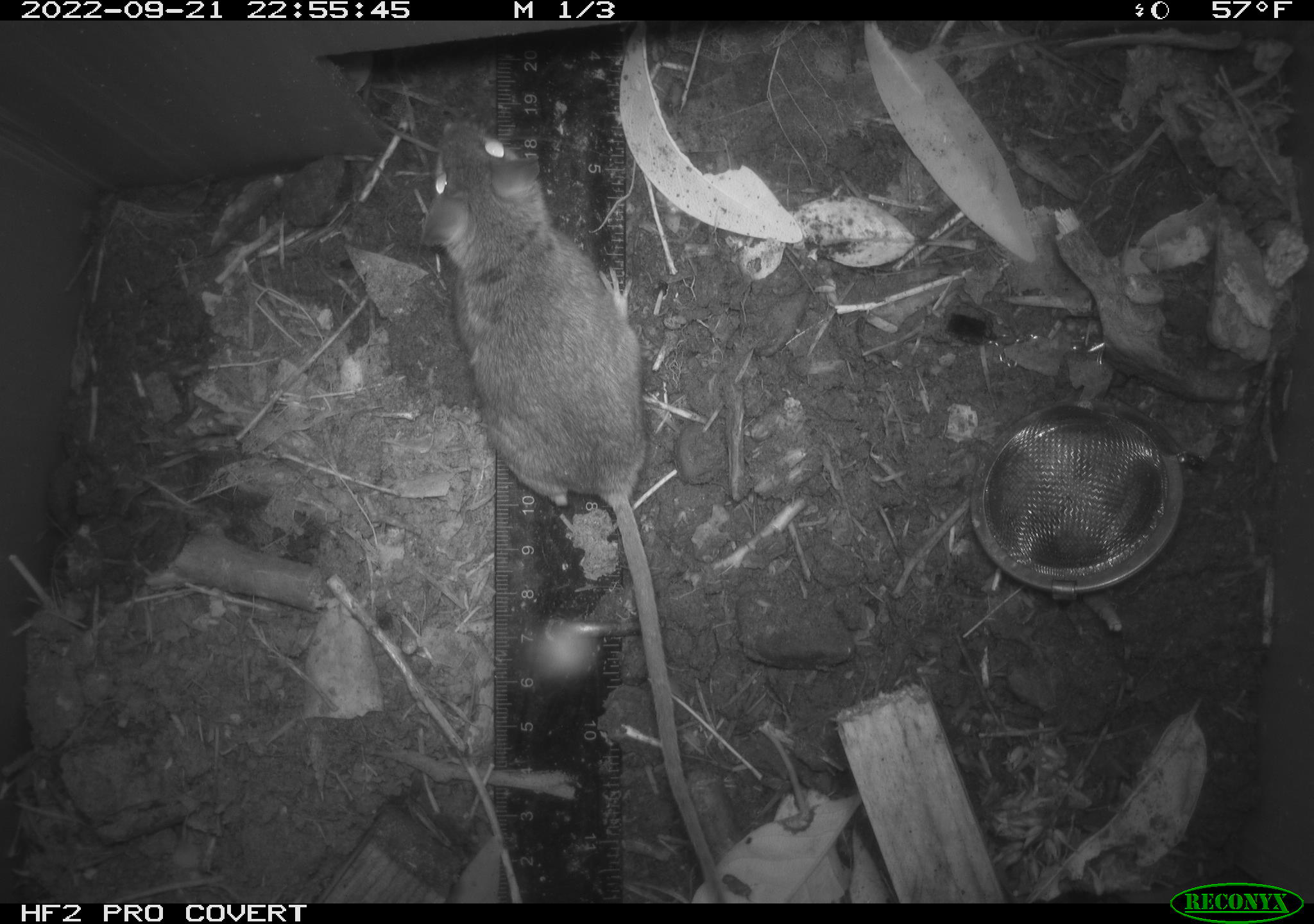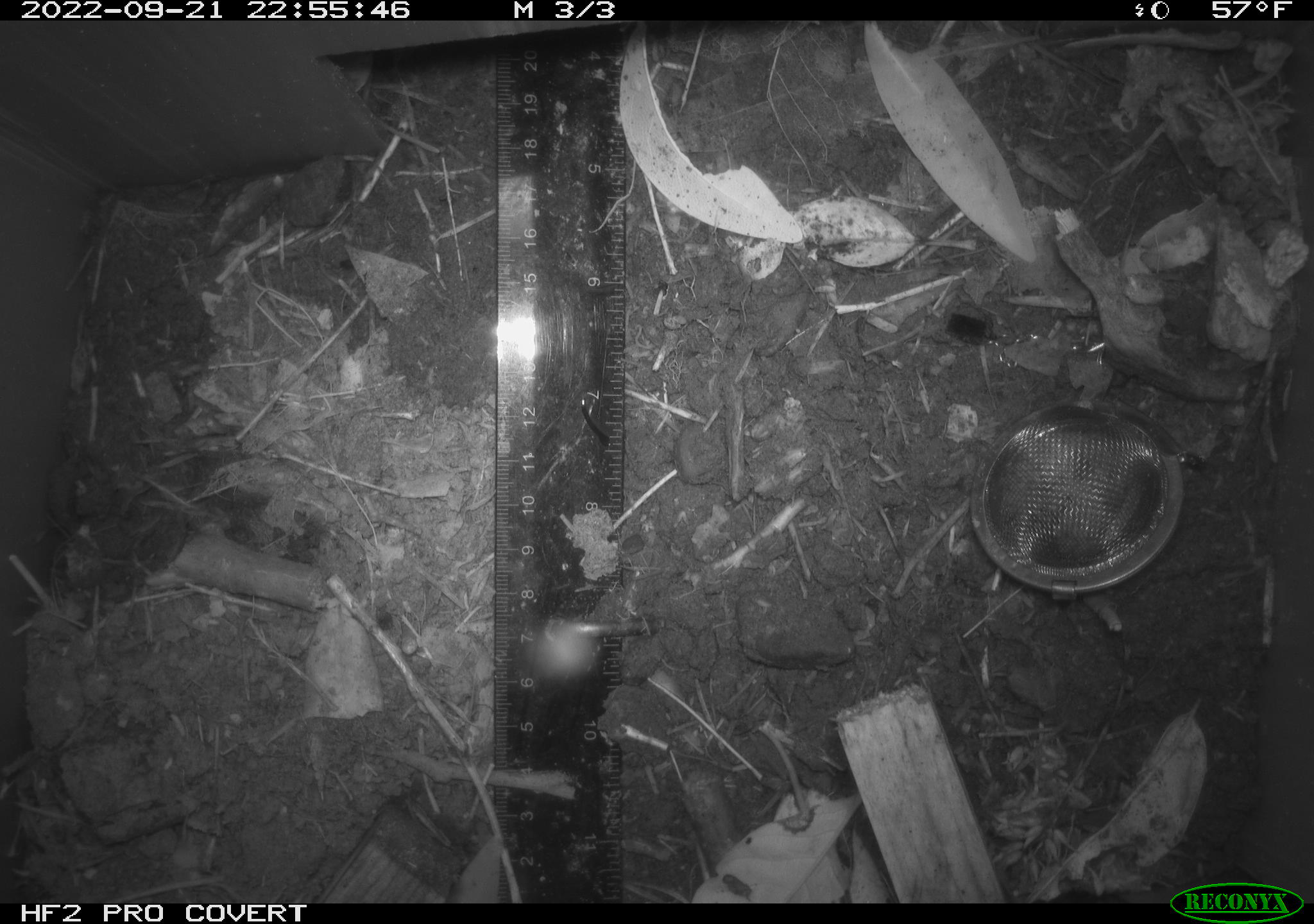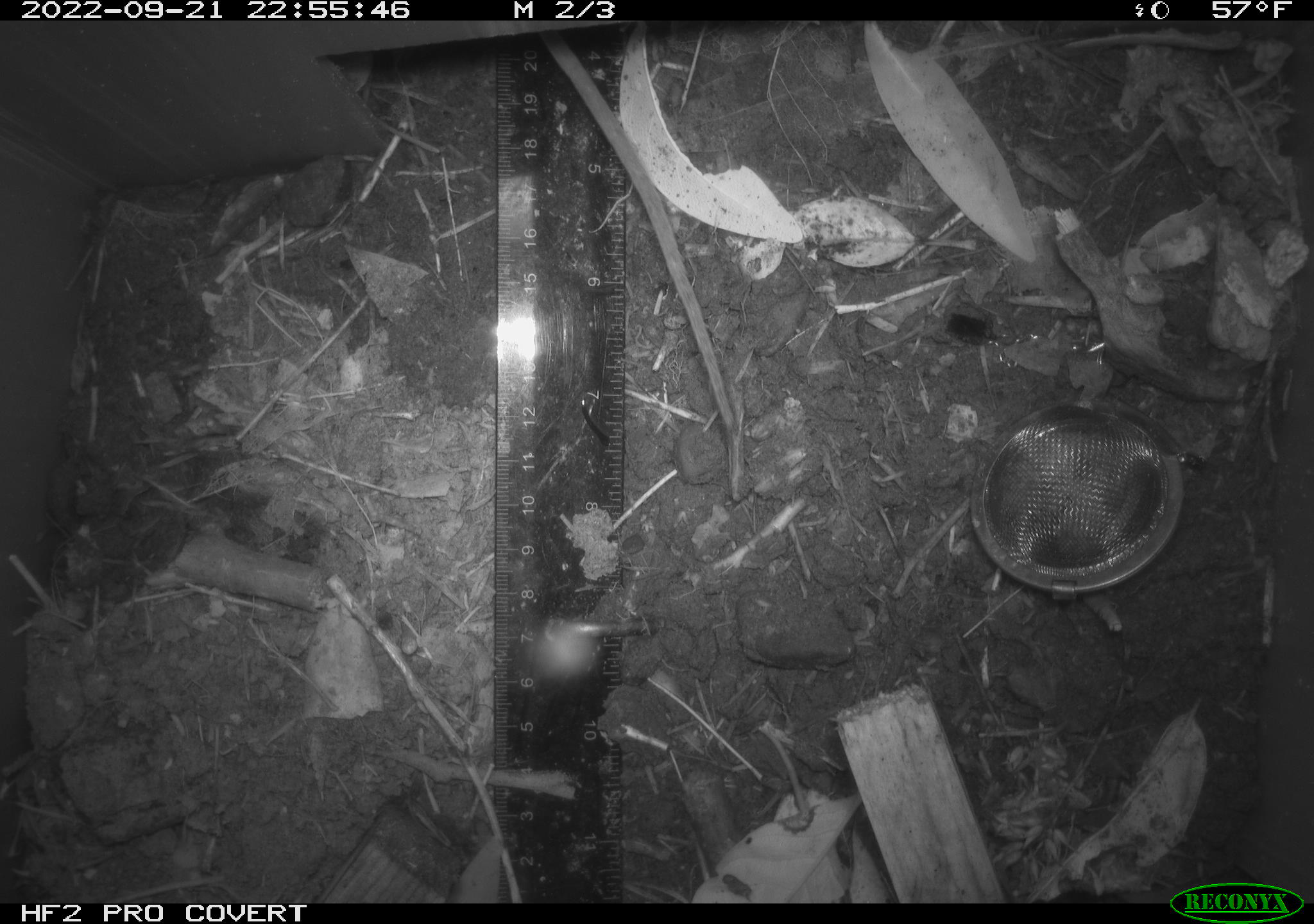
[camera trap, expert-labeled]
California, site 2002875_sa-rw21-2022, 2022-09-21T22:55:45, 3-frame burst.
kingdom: Animalia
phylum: Chordata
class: Mammalia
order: Rodentia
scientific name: Rodentia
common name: mouse species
Mouse species (Rodentia).